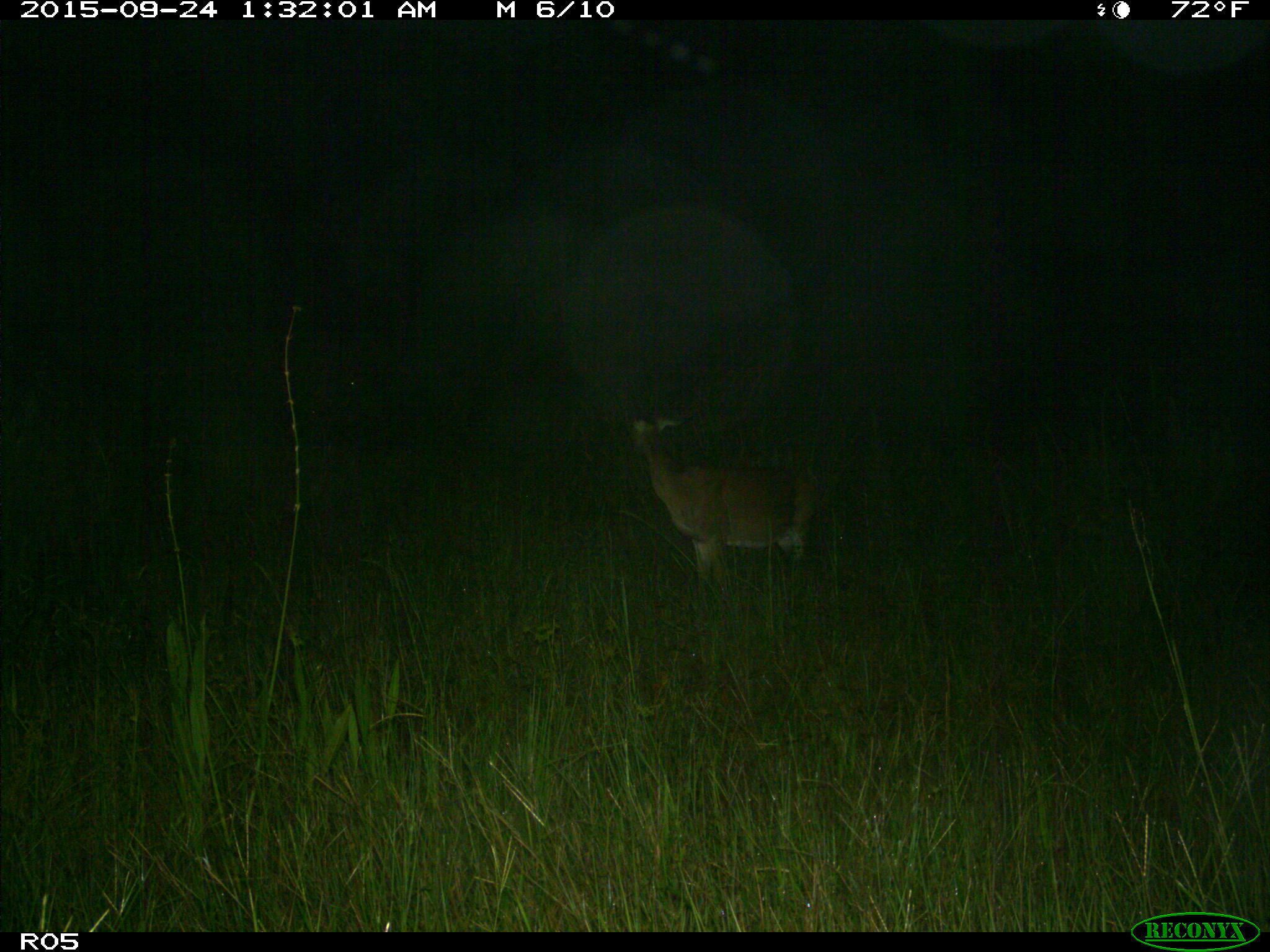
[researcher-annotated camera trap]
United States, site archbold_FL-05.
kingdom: Animalia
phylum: Chordata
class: Mammalia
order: Artiodactyla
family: Cervidae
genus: Odocoileus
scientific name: Odocoileus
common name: deer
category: unidentified deer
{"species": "unidentified deer (deer) (Odocoileus)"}